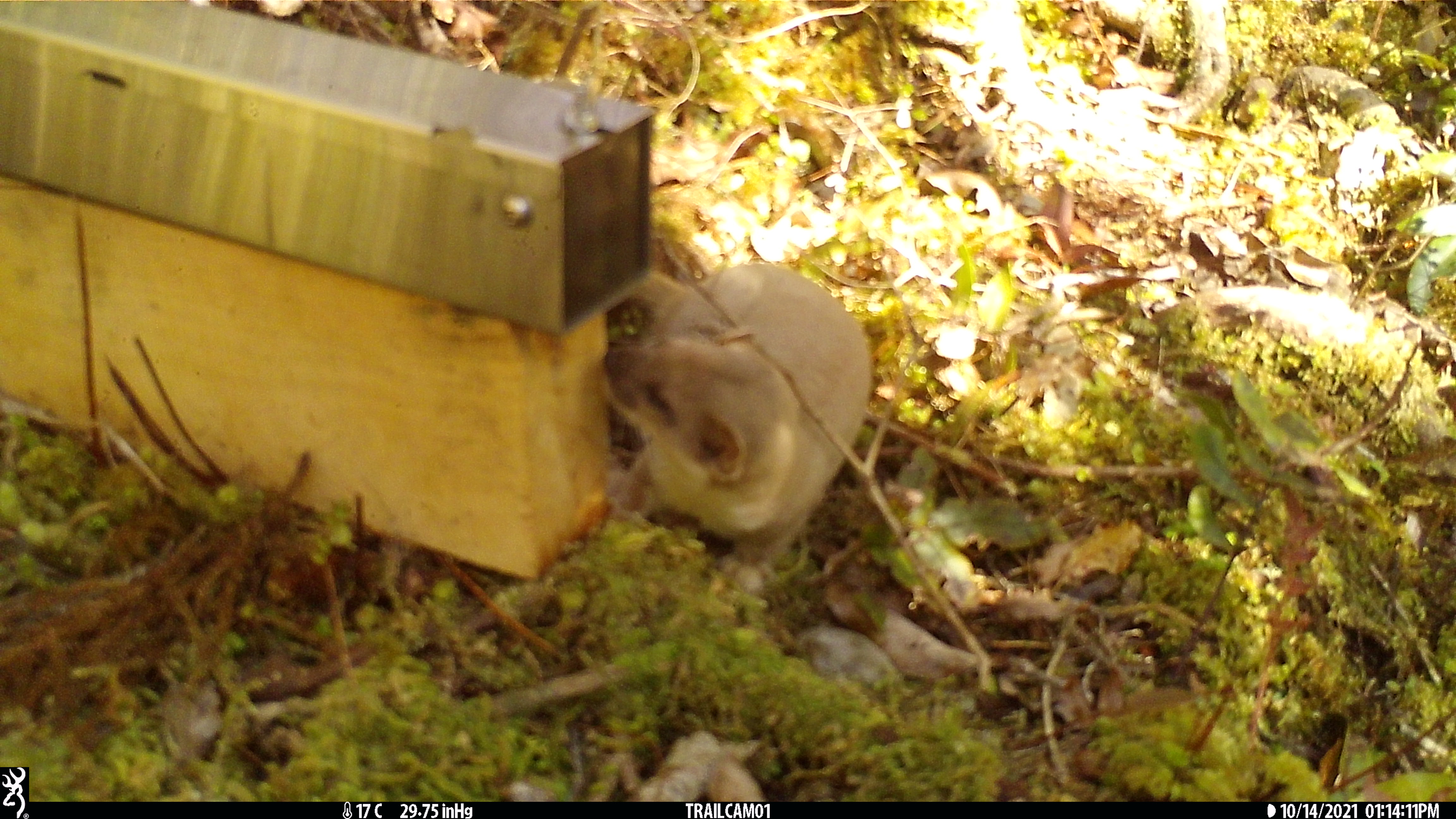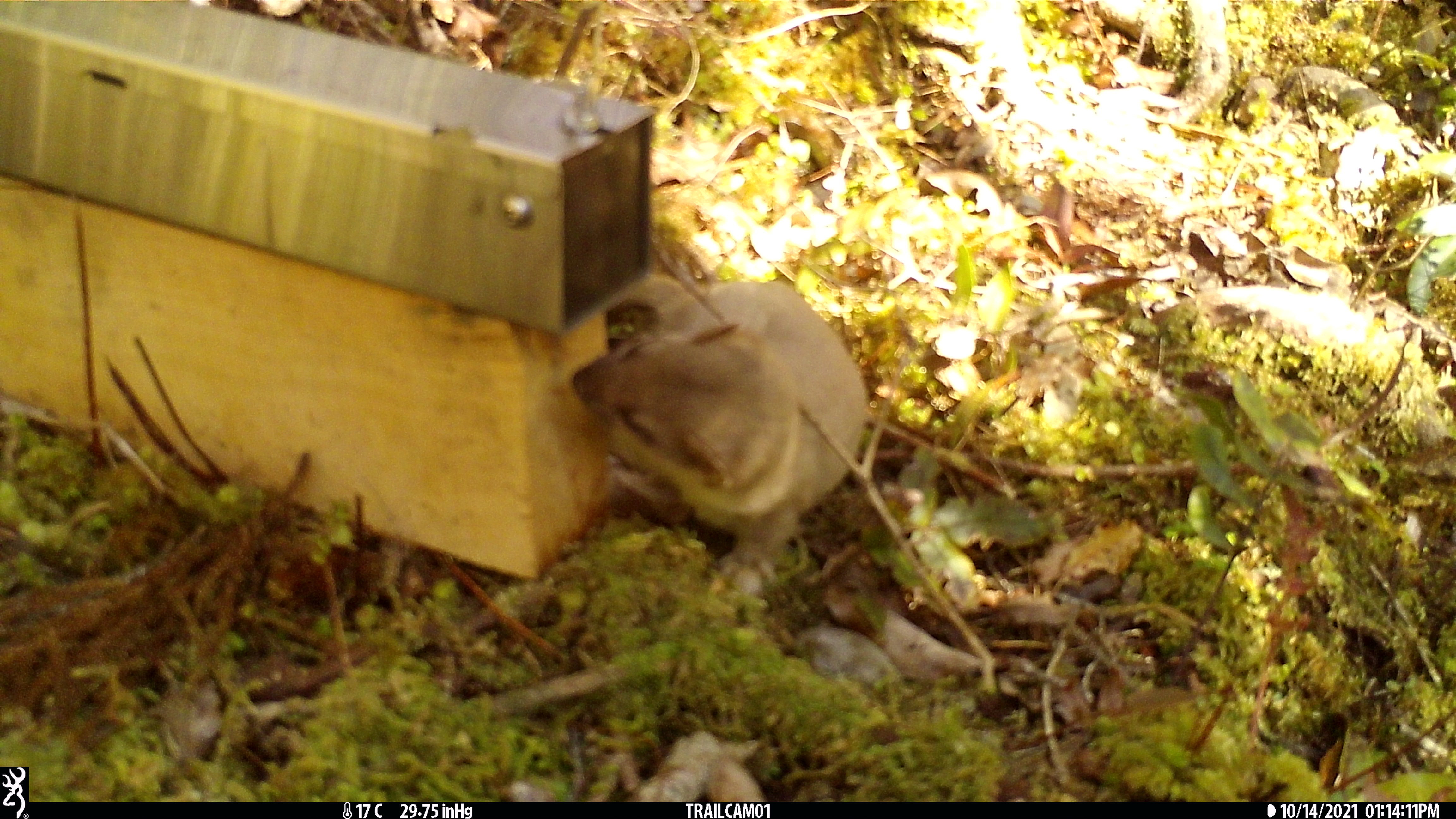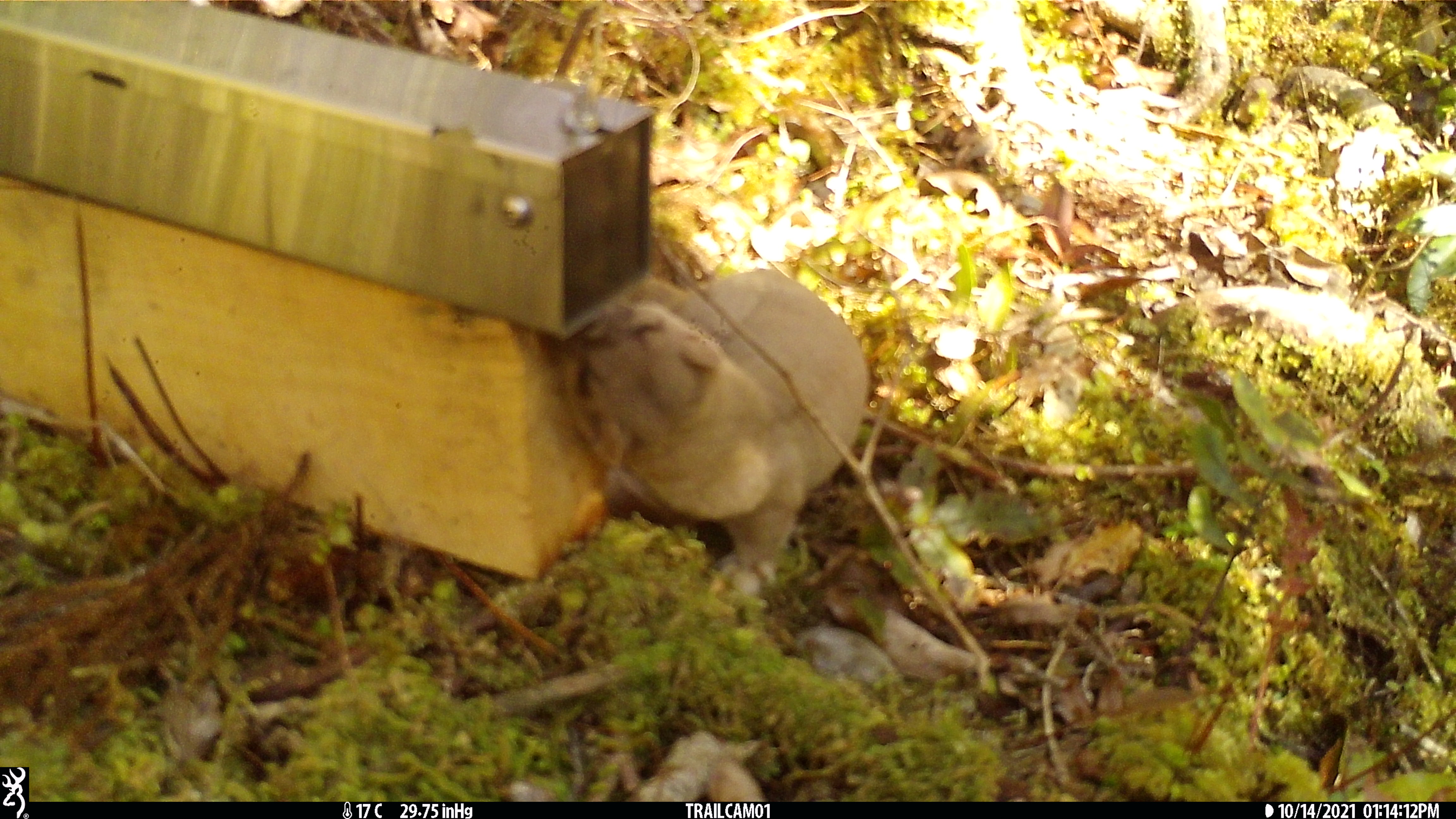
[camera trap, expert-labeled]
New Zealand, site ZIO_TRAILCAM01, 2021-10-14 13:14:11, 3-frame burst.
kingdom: Animalia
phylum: Chordata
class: Mammalia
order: Carnivora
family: Mustelidae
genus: Mustela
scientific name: Mustela erminea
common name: stoat